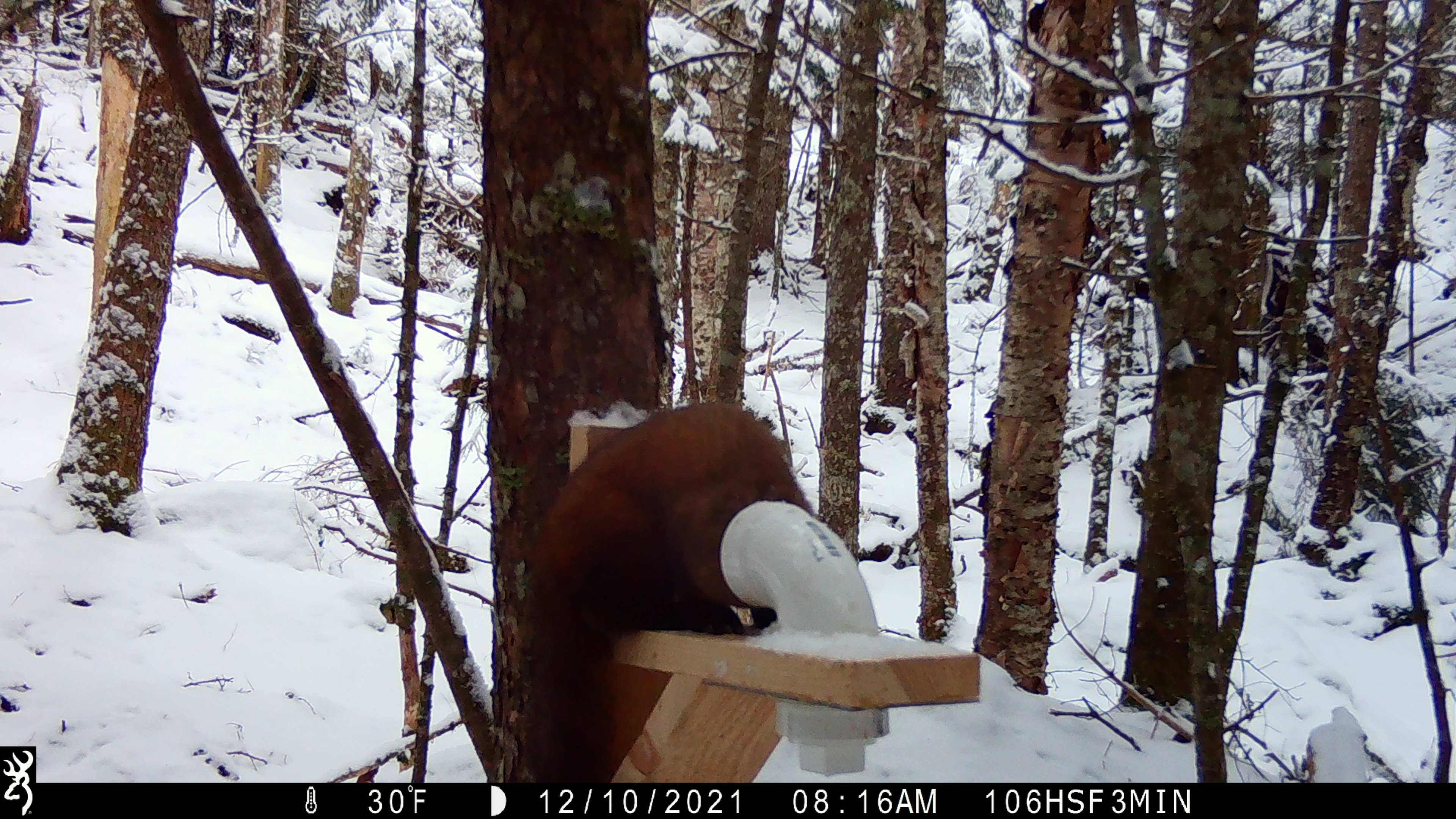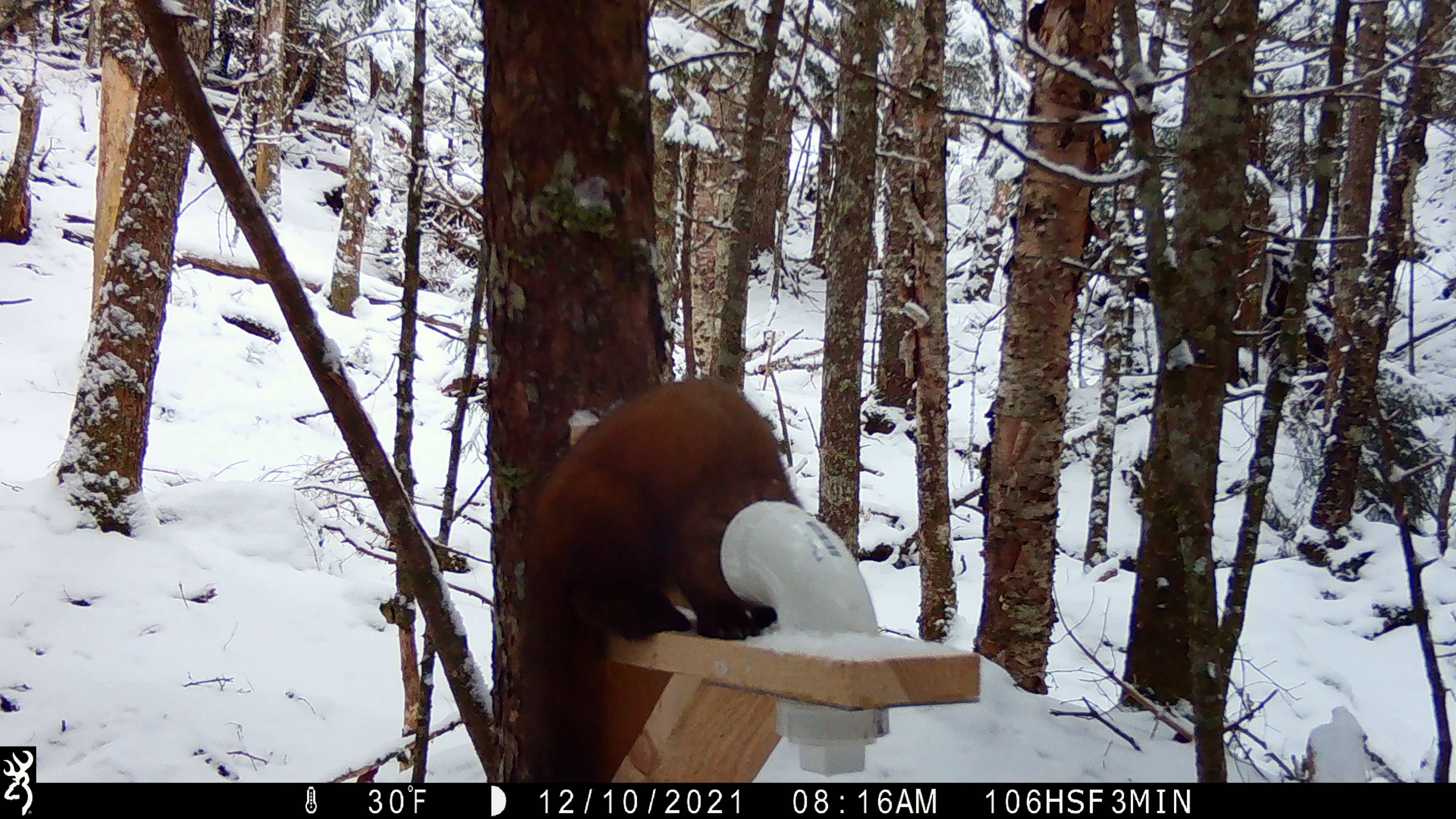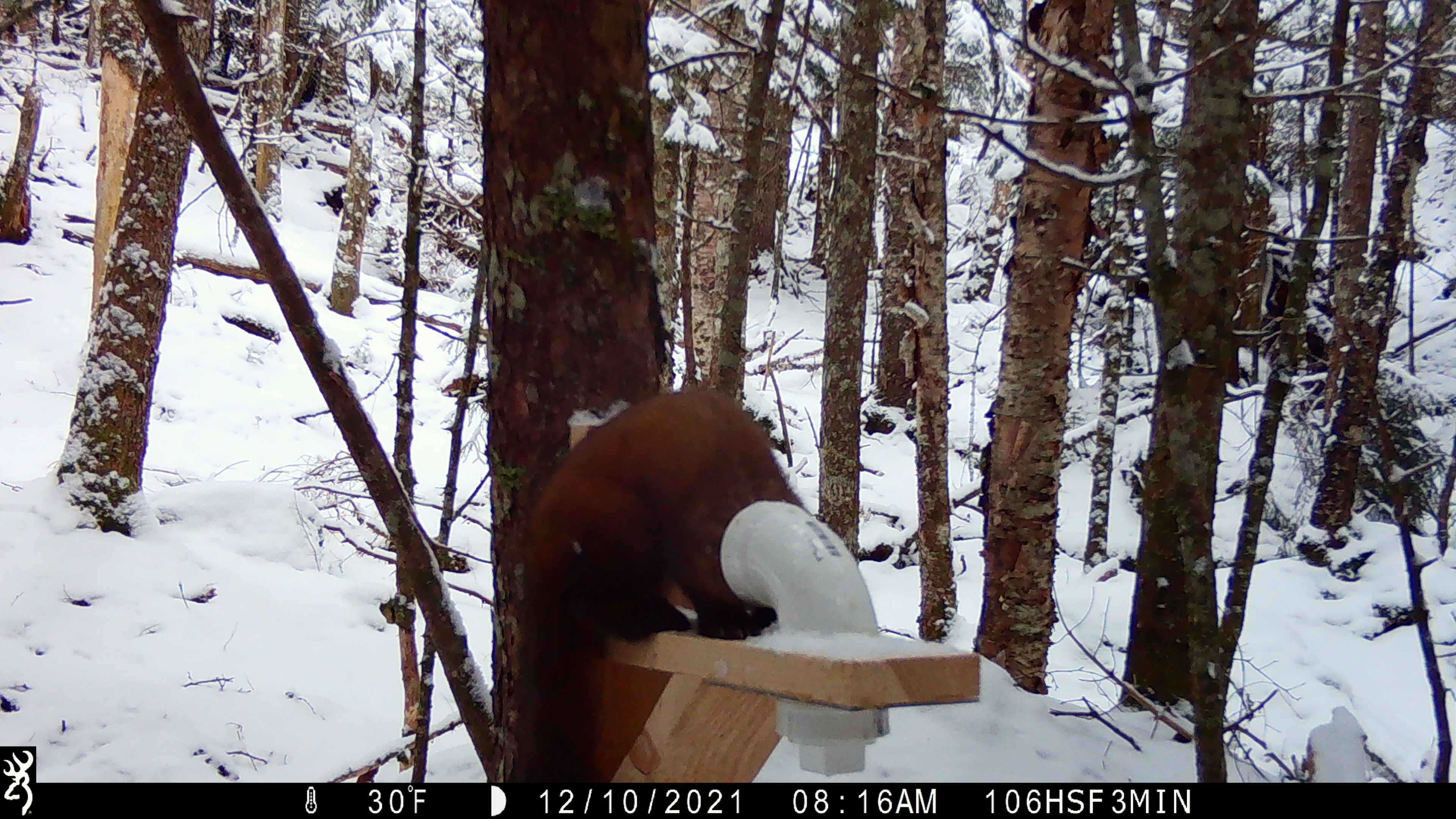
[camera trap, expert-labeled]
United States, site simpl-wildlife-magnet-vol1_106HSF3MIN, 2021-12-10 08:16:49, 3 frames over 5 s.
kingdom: Animalia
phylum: Chordata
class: Mammalia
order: Carnivora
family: Mustelidae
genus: Martes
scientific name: Martes americana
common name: american marten